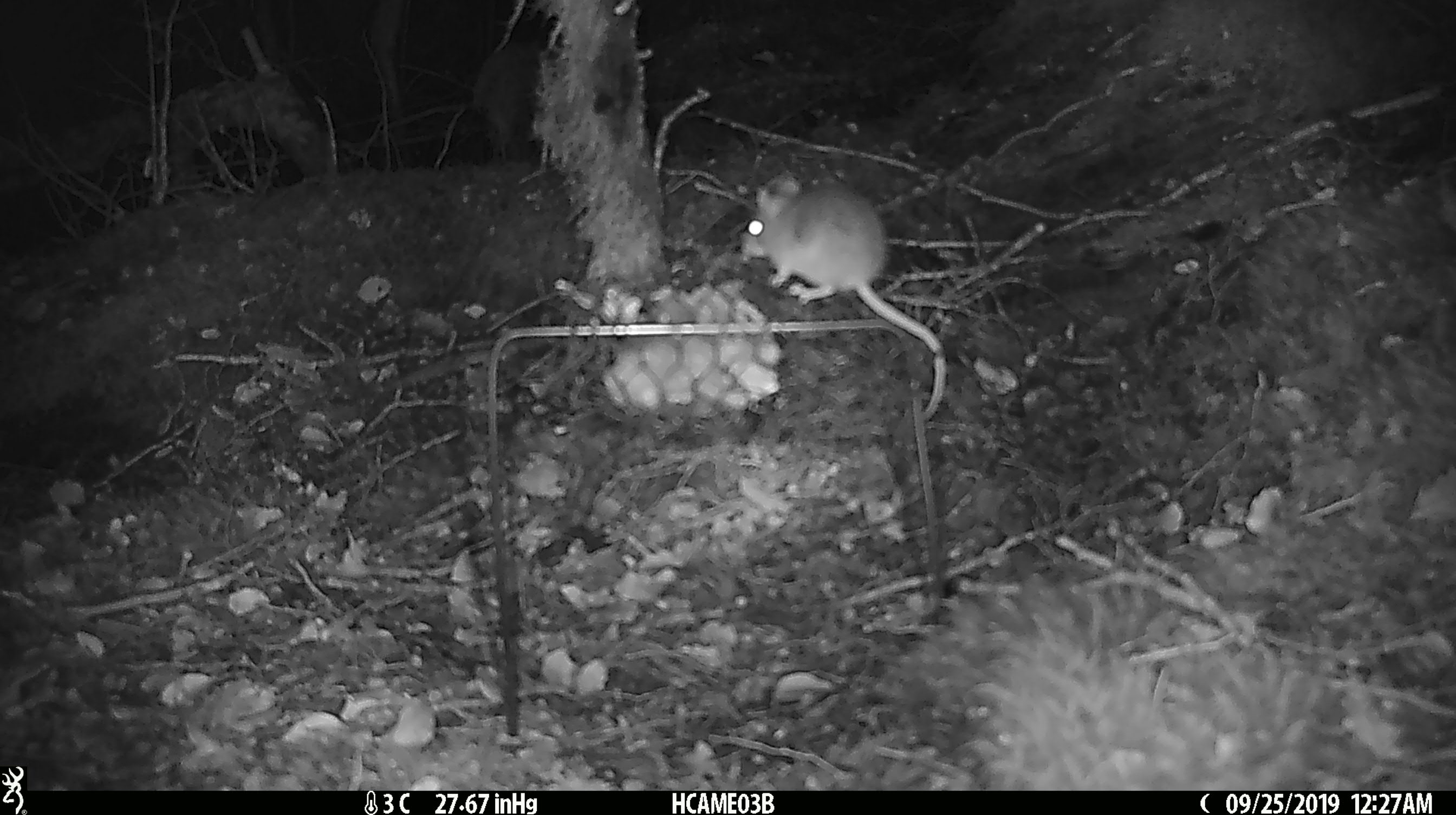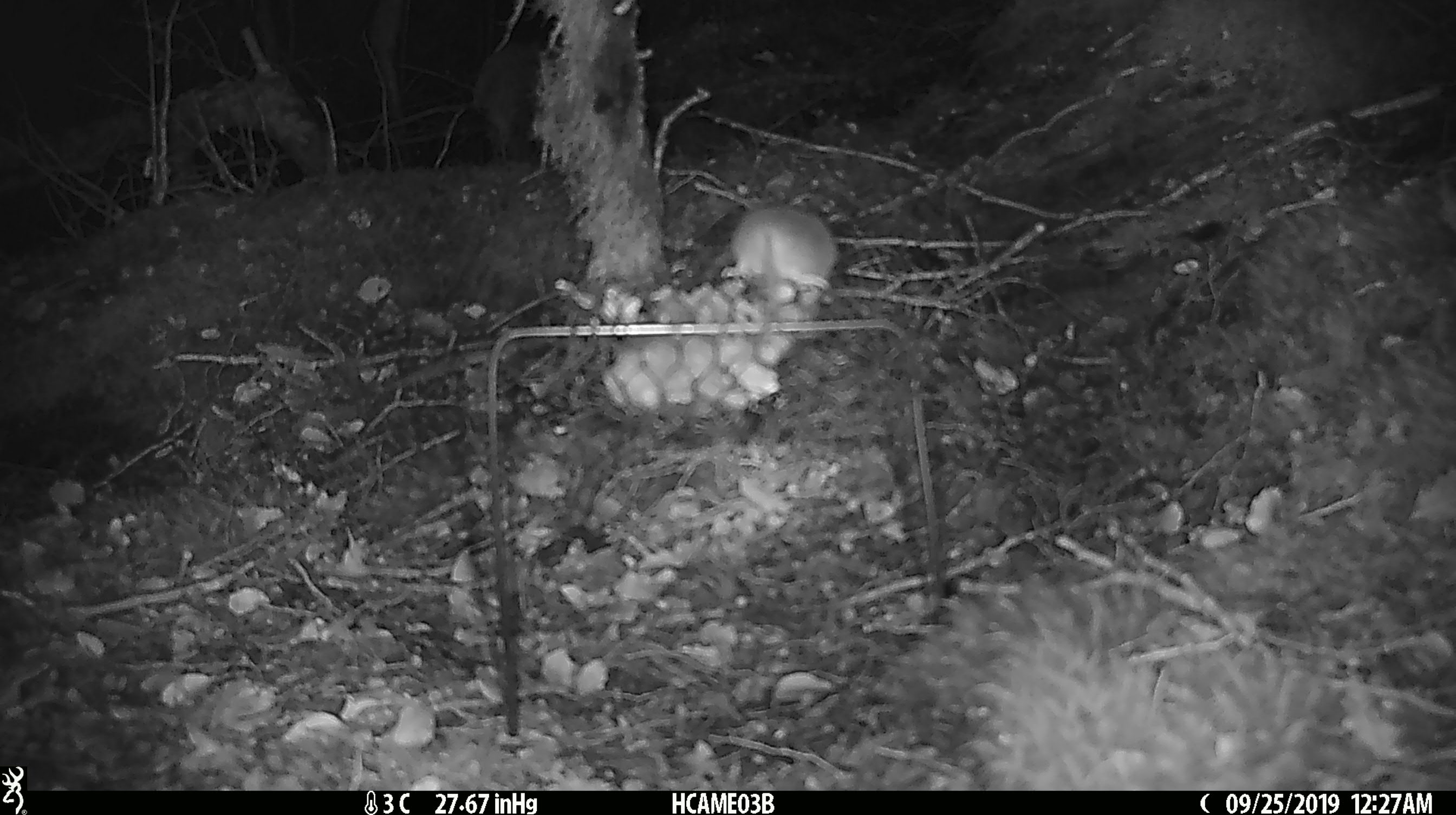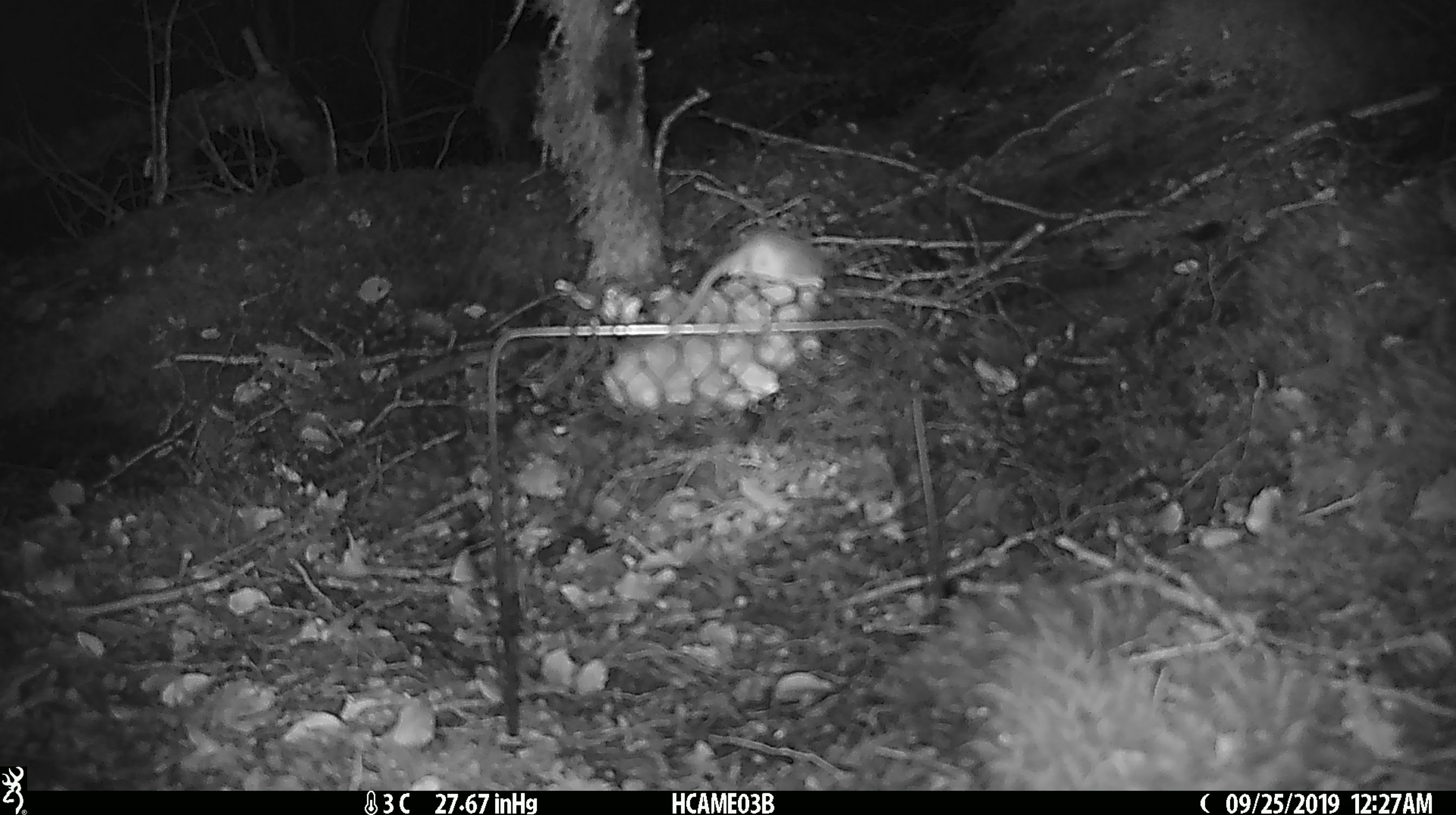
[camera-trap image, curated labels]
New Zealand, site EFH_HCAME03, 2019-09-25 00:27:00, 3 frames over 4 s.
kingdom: Animalia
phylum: Chordata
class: Mammalia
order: Rodentia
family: Muridae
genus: Mus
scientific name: Mus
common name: mouse